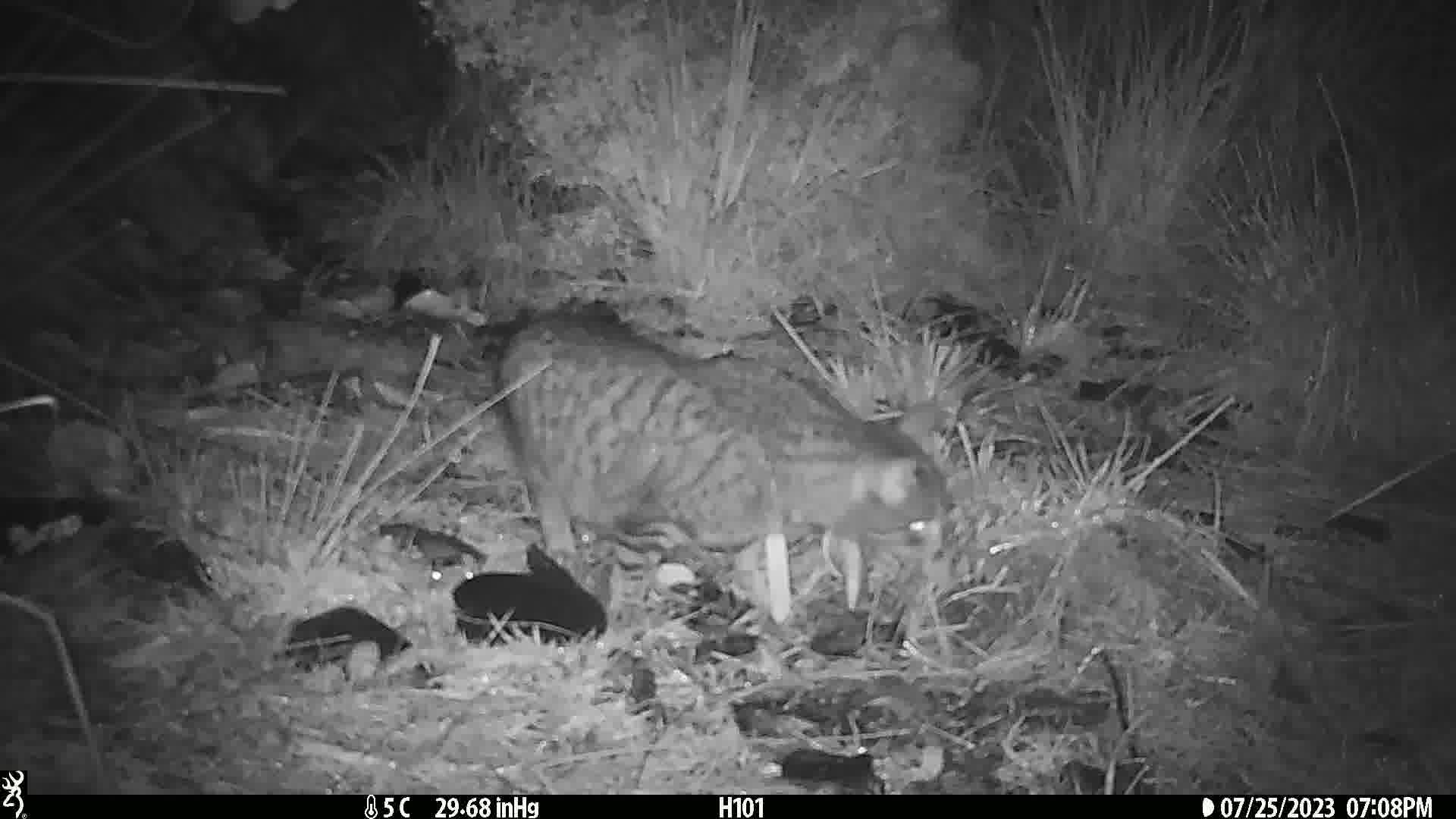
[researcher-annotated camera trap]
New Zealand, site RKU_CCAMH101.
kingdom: Animalia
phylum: Chordata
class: Mammalia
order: Carnivora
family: Felidae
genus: Felis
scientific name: Felis catus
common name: domestic cat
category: cat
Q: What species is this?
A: Cat (domestic cat) (Felis catus).